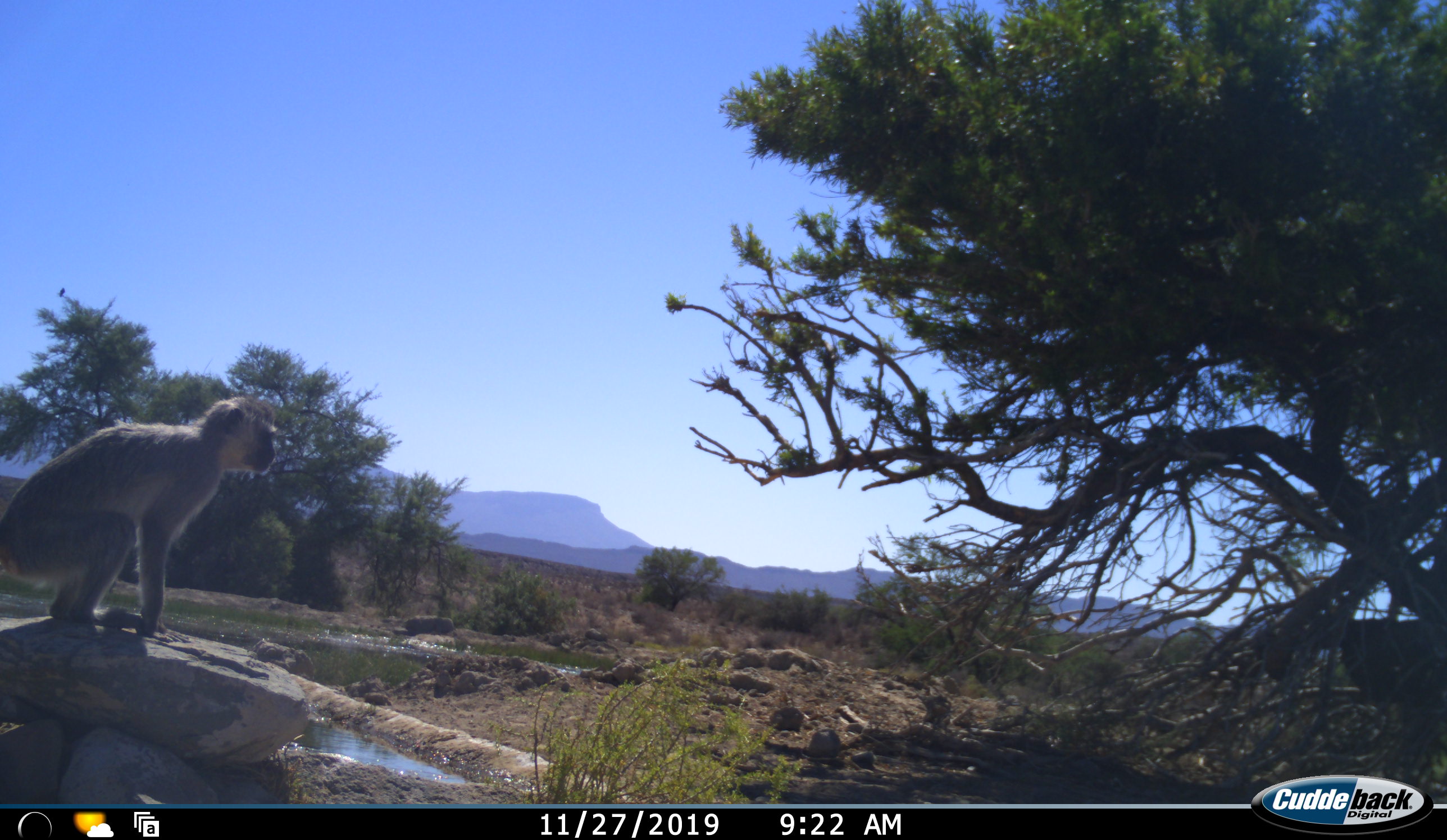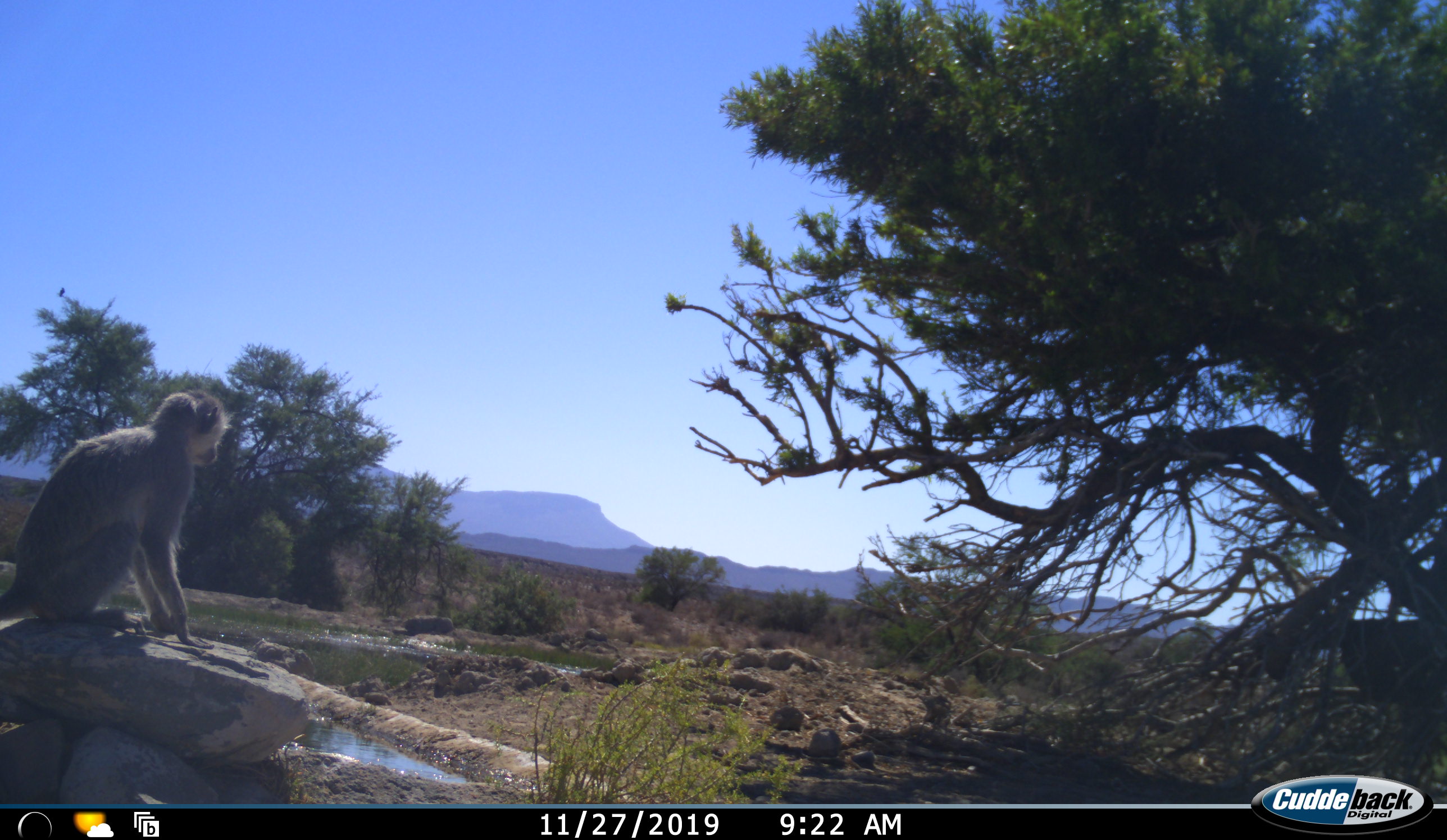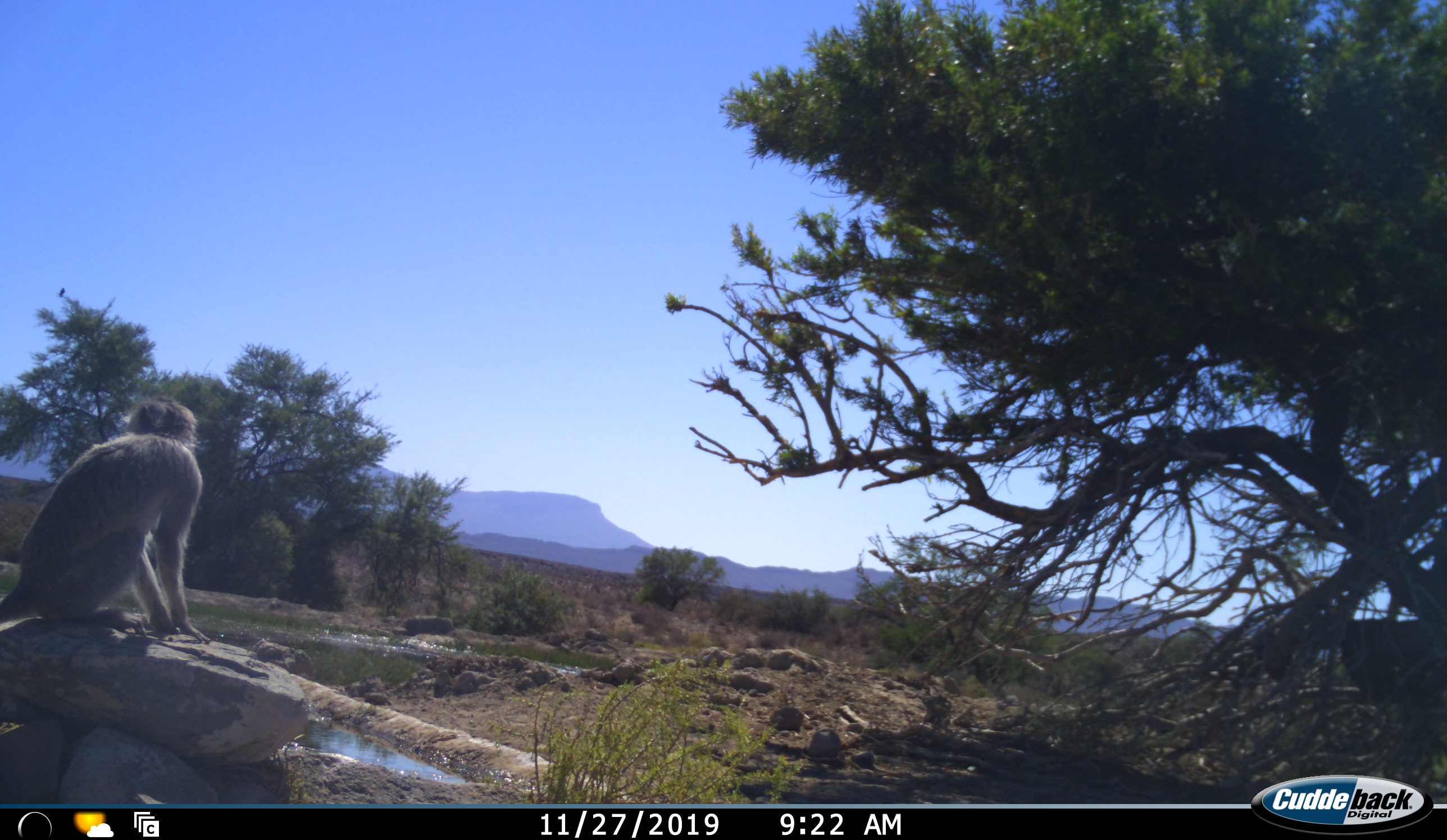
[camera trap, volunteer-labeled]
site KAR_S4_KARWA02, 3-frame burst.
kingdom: Animalia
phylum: Chordata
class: Mammalia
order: Primates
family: Cercopithecidae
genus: Chlorocebus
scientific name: Chlorocebus pygerythrus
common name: vervet monkey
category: monkeyvervet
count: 1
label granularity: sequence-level